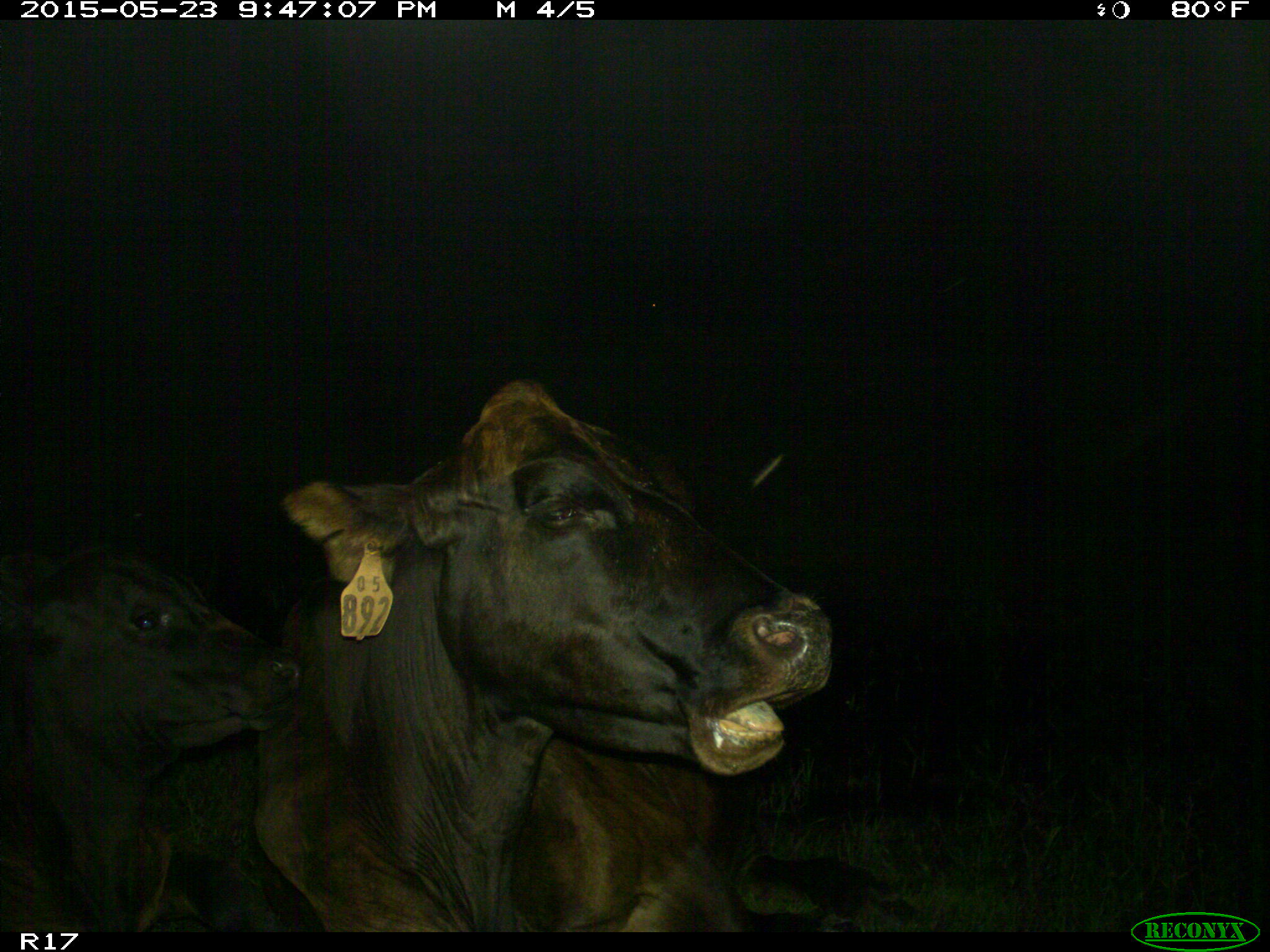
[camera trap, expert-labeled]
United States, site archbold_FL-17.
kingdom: Animalia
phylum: Chordata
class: Mammalia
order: Artiodactyla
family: Bovidae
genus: Bos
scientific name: Bos taurus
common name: domestic cow